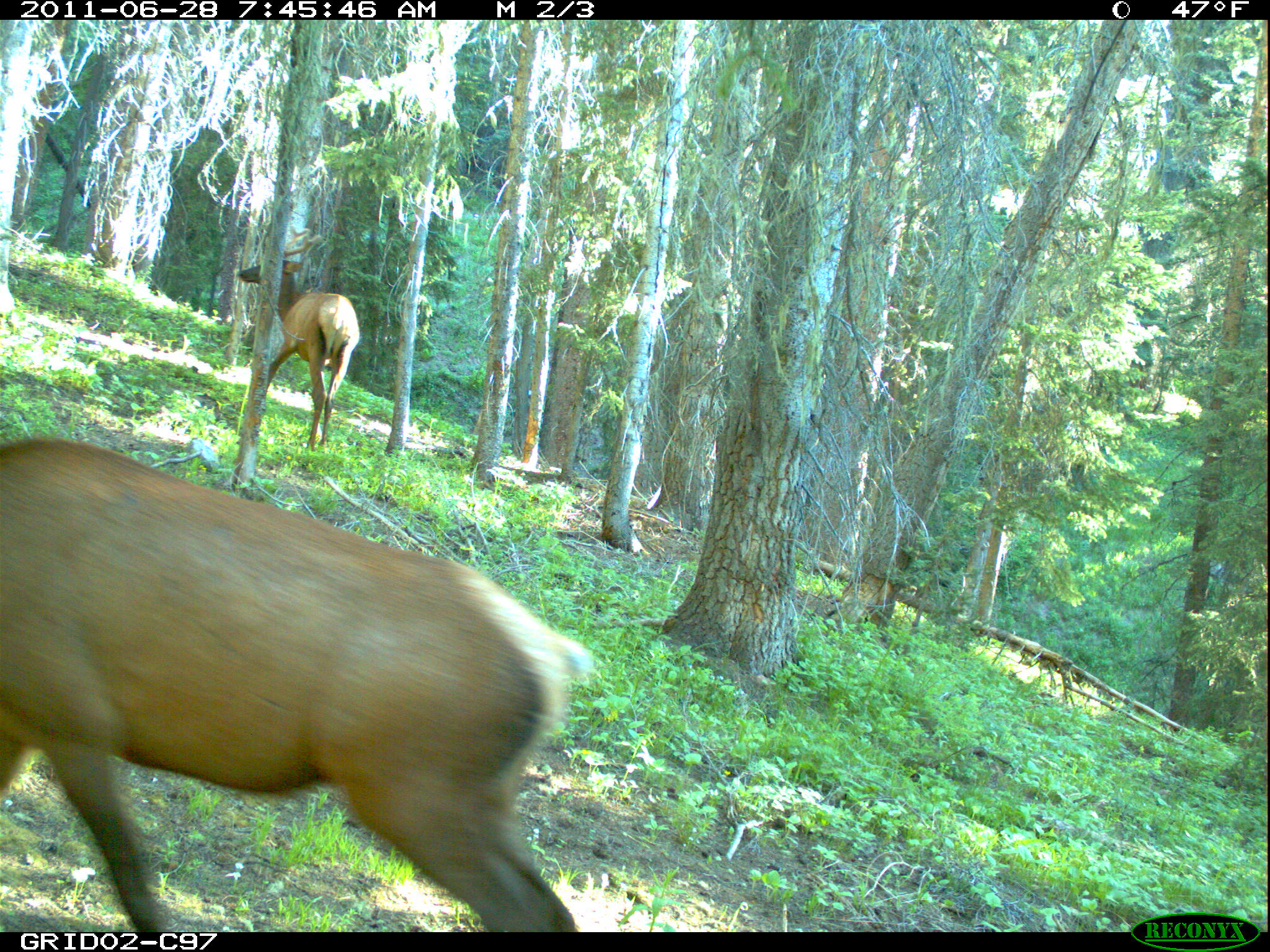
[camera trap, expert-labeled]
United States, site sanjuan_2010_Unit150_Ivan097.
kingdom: Animalia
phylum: Chordata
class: Mammalia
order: Artiodactyla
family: Cervidae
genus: Cervus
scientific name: Cervus elaphus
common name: red deer